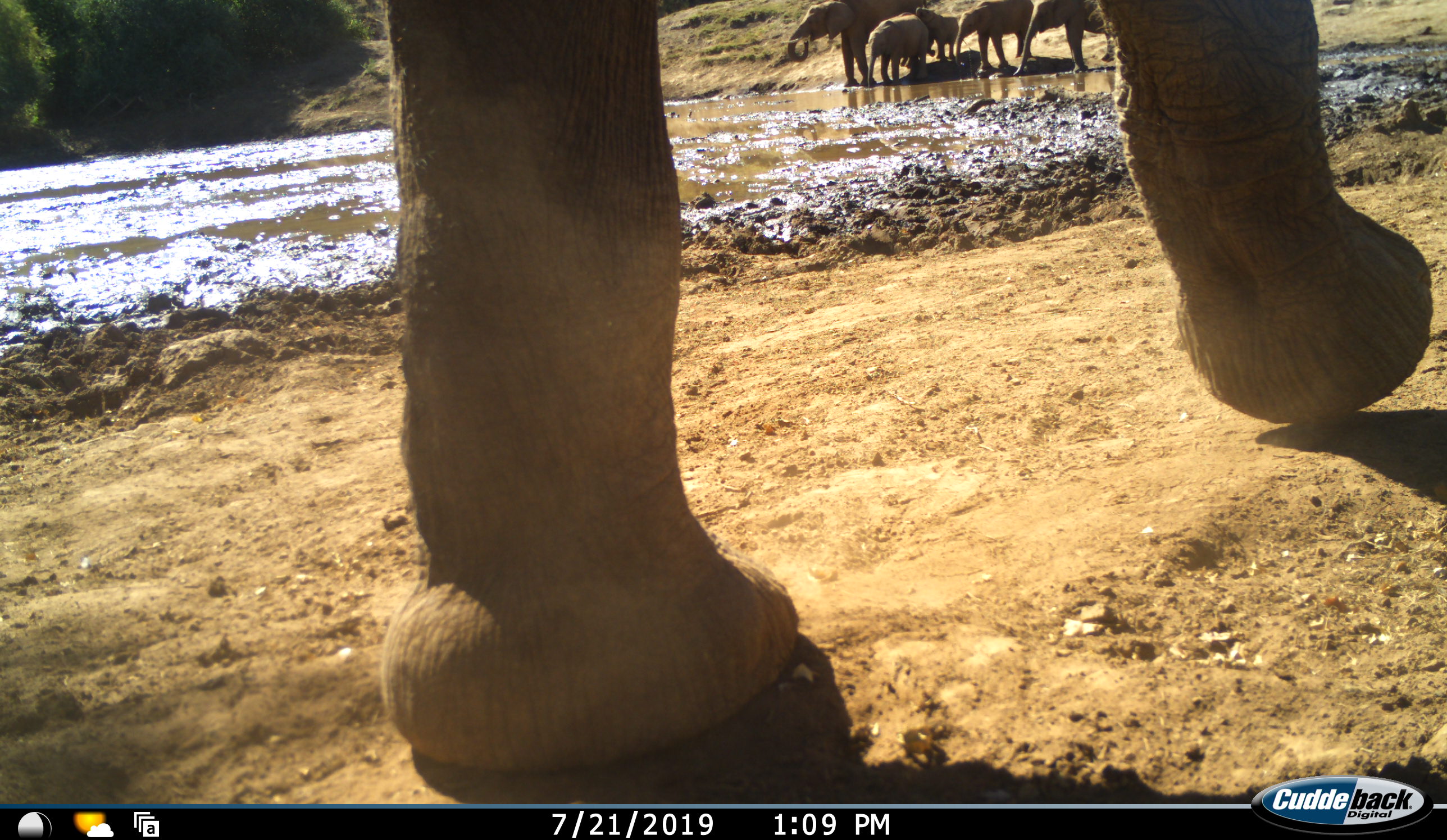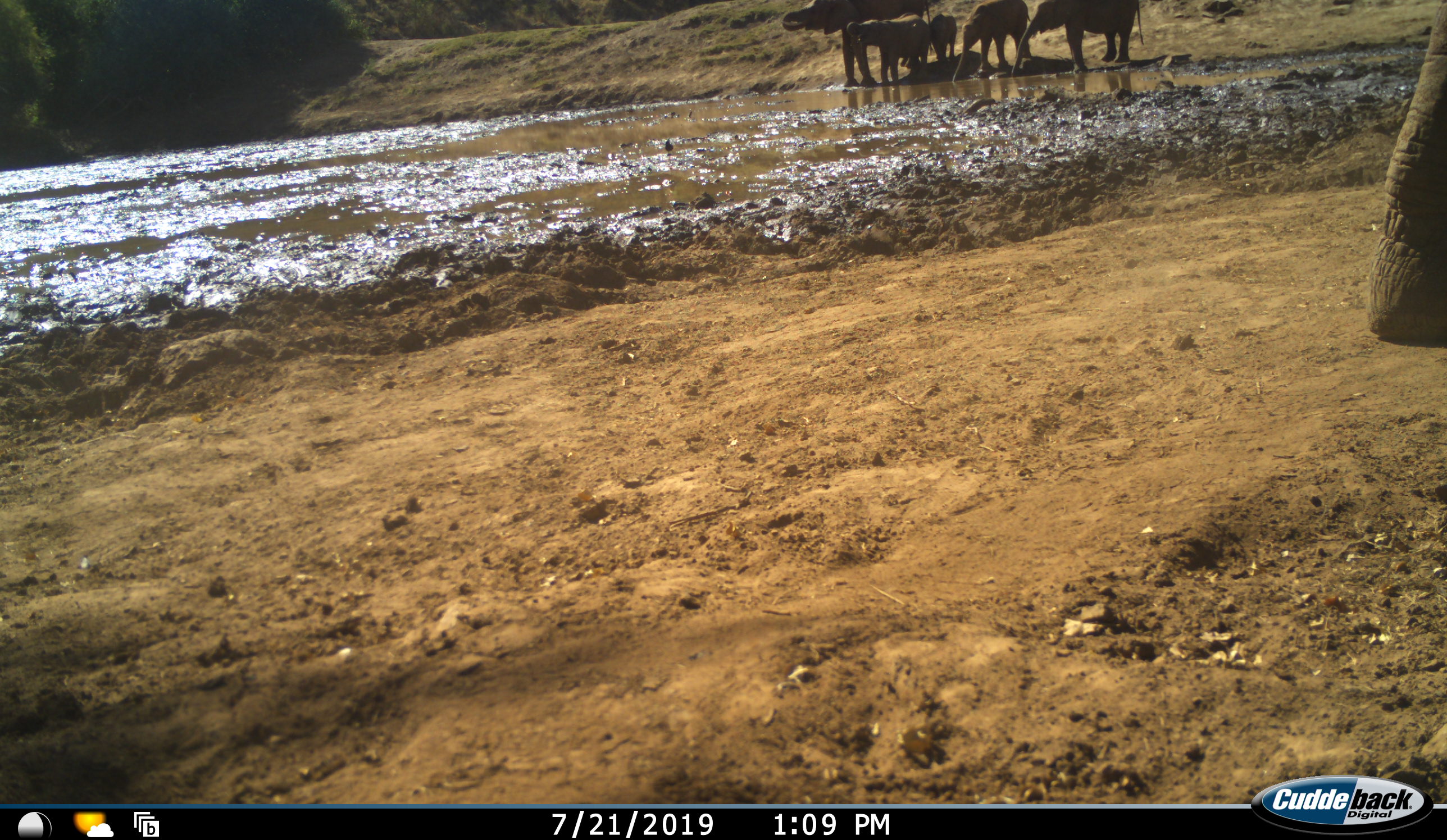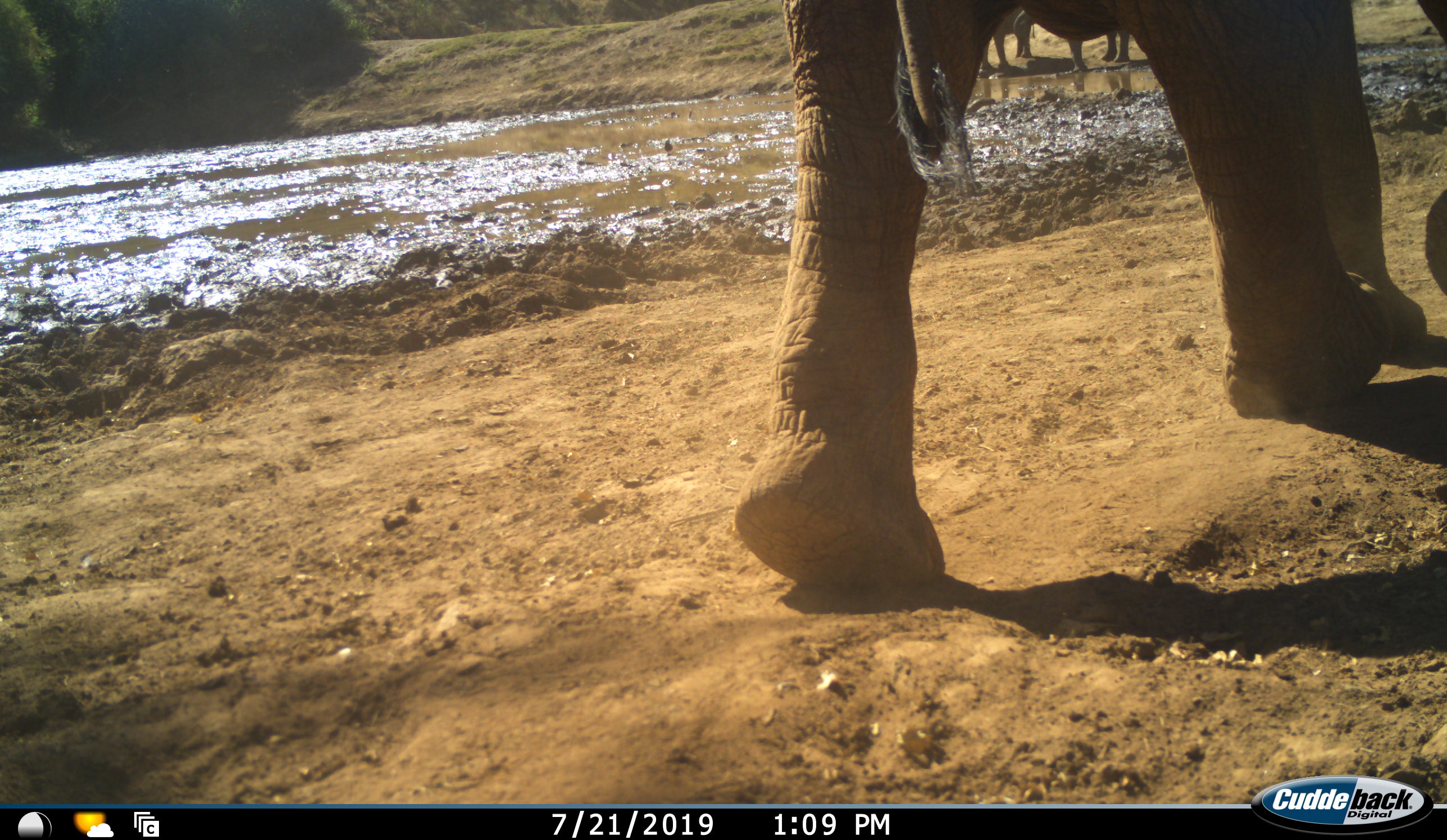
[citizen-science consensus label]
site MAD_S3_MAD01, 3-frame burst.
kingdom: Animalia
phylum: Chordata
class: Mammalia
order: Proboscidea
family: Elephantidae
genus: Loxodonta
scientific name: Loxodonta africana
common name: african bush elephant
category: elephant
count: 6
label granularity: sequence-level